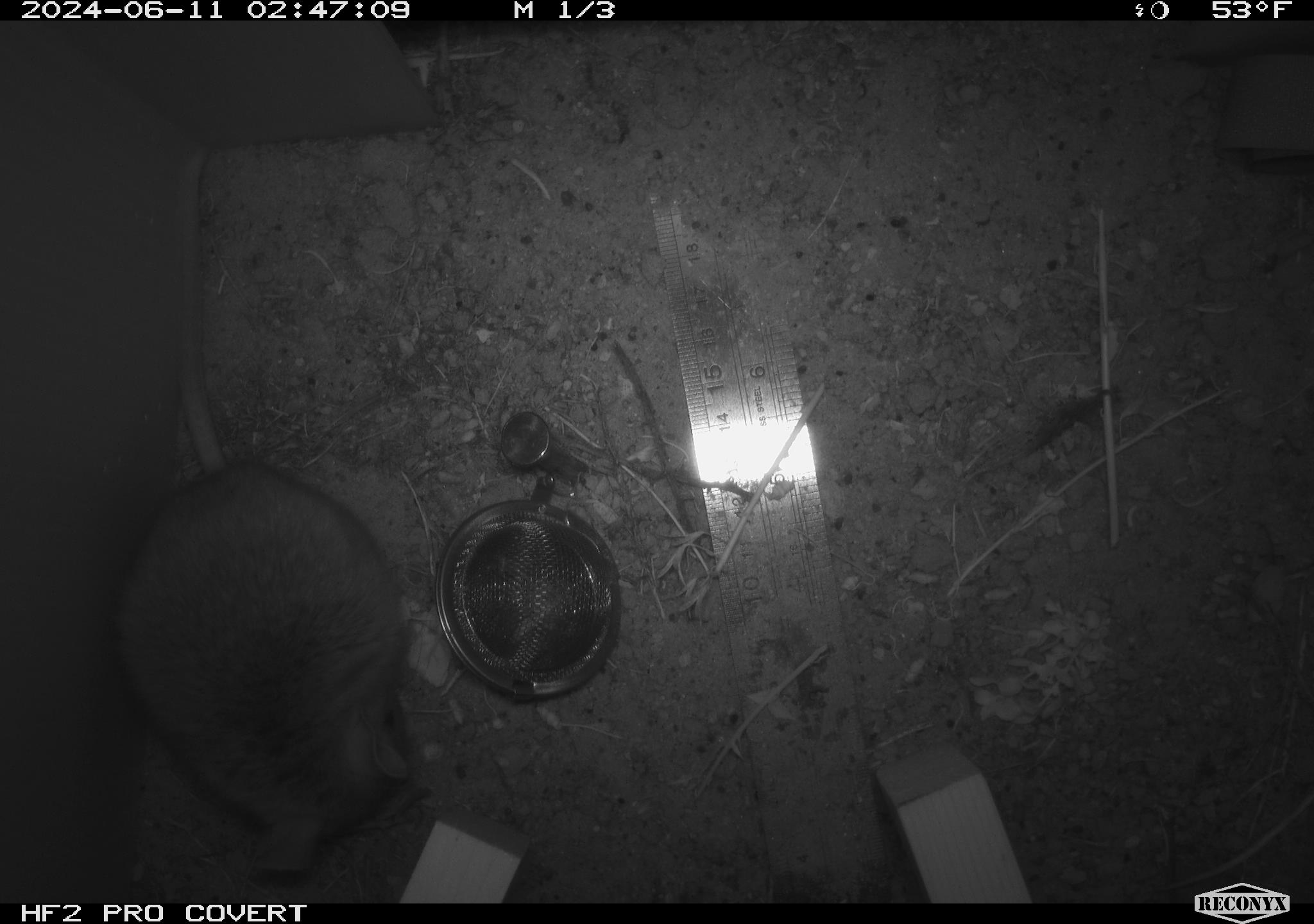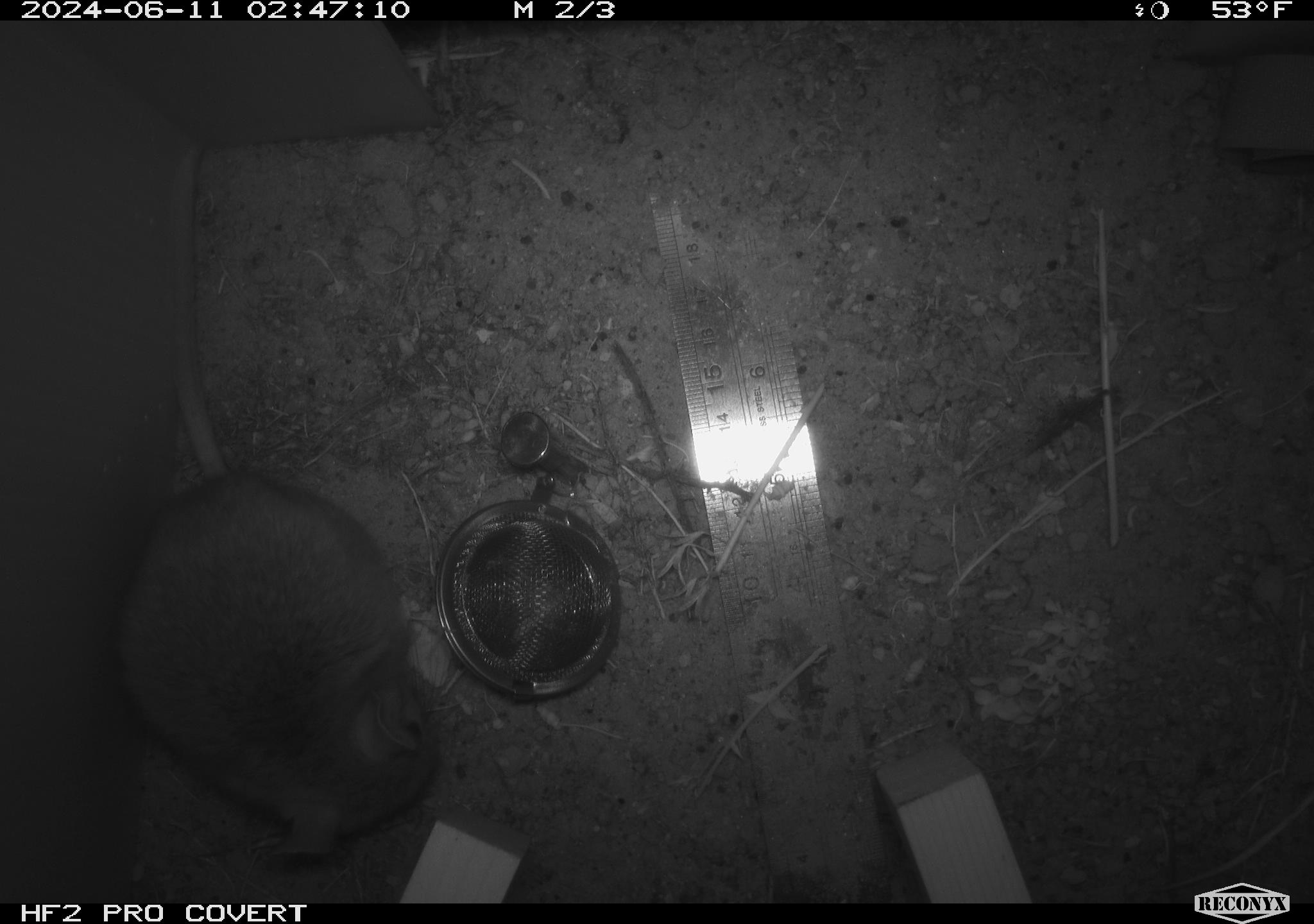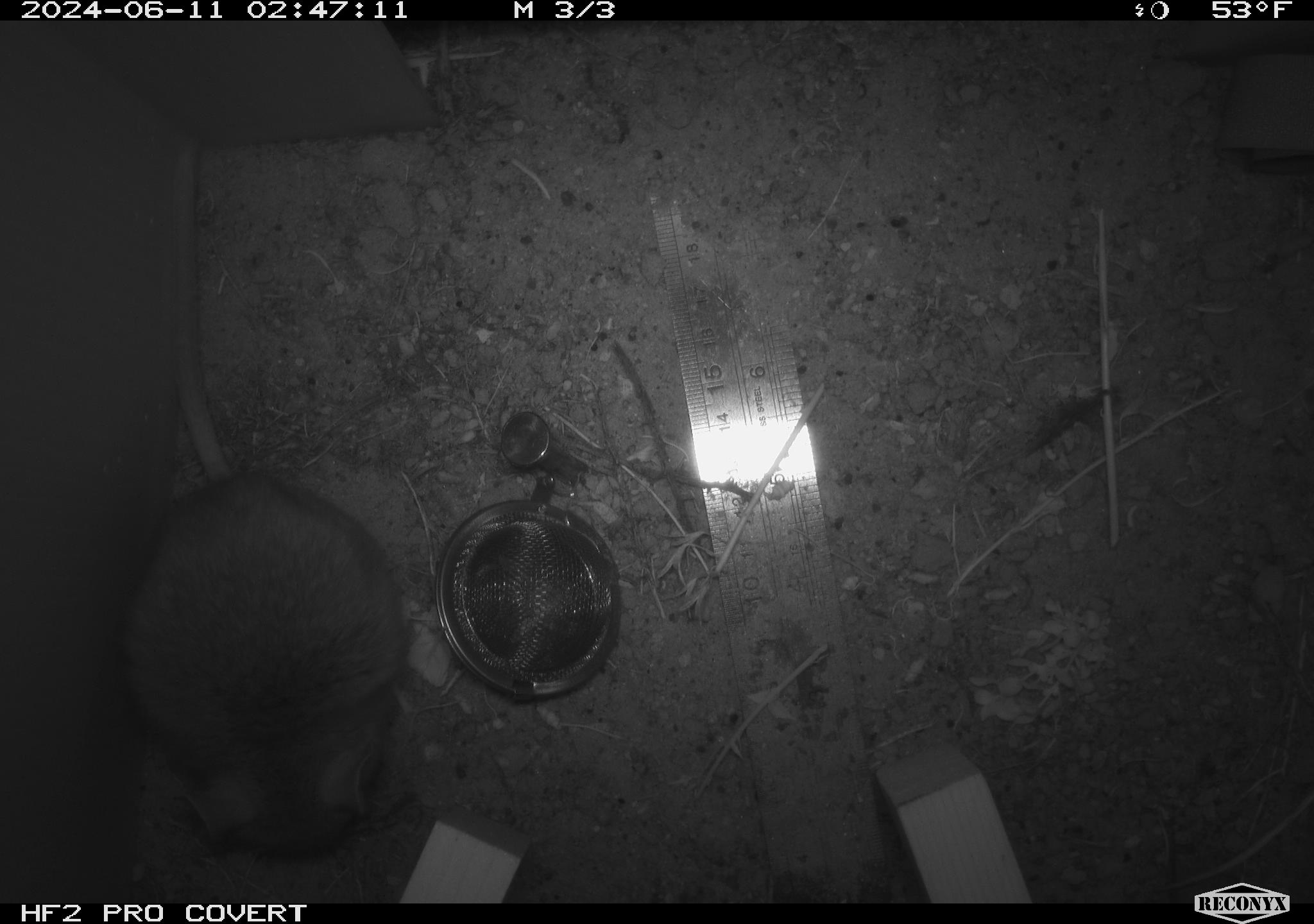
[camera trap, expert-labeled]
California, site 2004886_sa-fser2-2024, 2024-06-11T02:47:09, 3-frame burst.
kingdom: Animalia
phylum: Chordata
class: Mammalia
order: Rodentia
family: Cricetidae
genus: Neotoma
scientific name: Neotoma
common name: pack rat or woodrat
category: neotoma species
Neotoma species (pack rat or woodrat) (Neotoma).